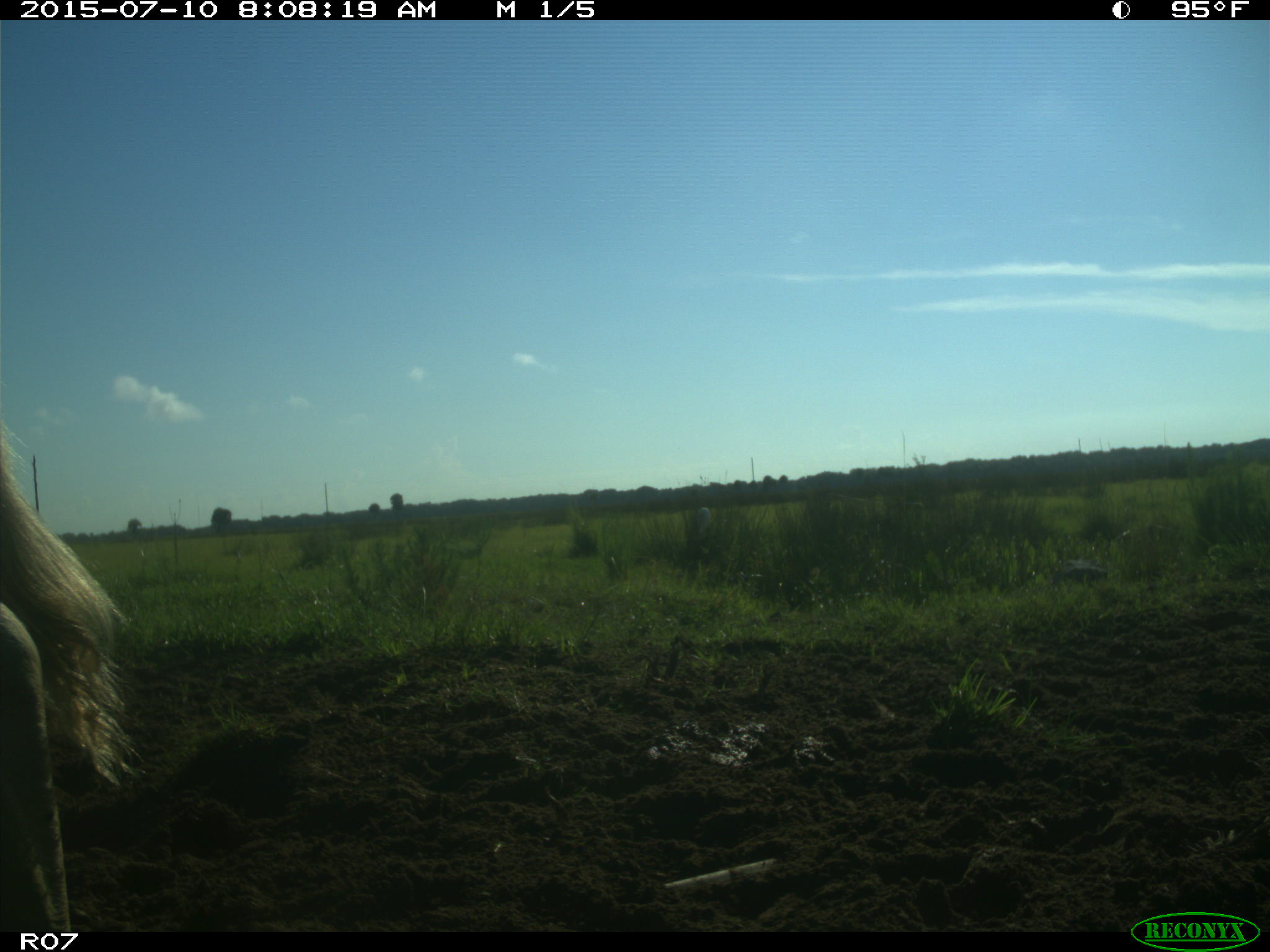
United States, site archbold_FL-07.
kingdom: Animalia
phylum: Chordata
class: Mammalia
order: Artiodactyla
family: Bovidae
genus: Bos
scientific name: Bos taurus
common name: domestic cow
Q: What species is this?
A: Bos taurus (domestic cow).